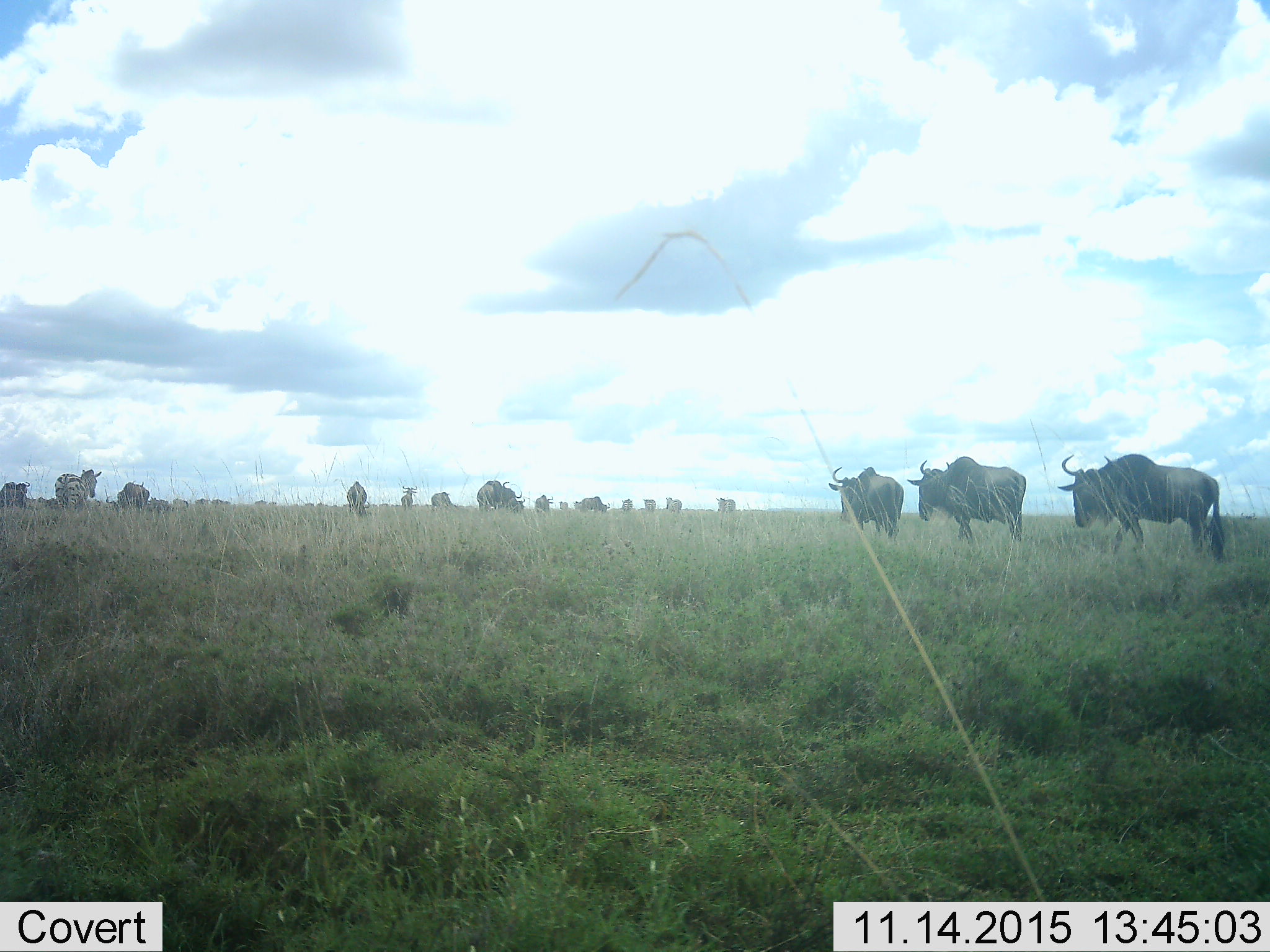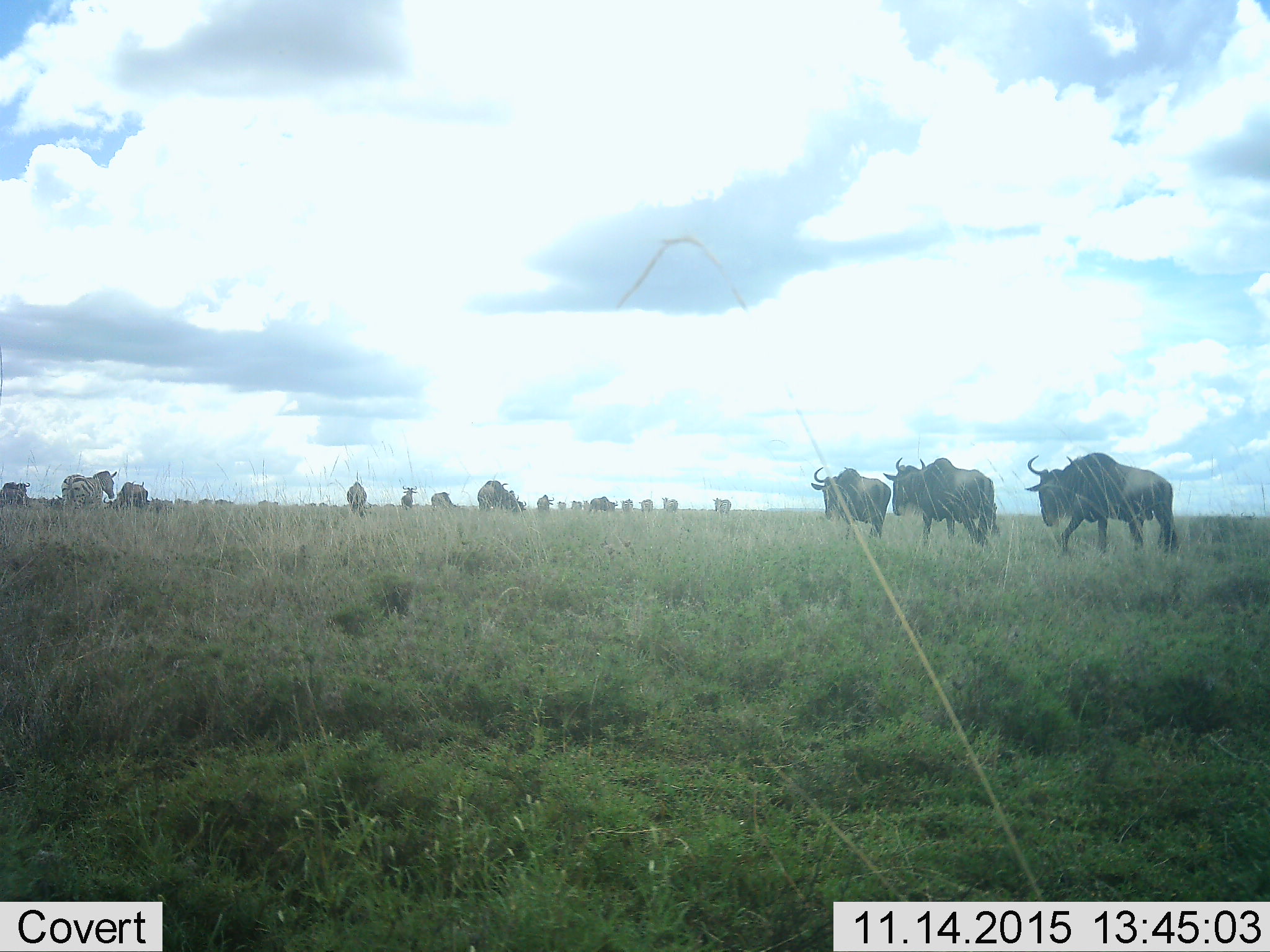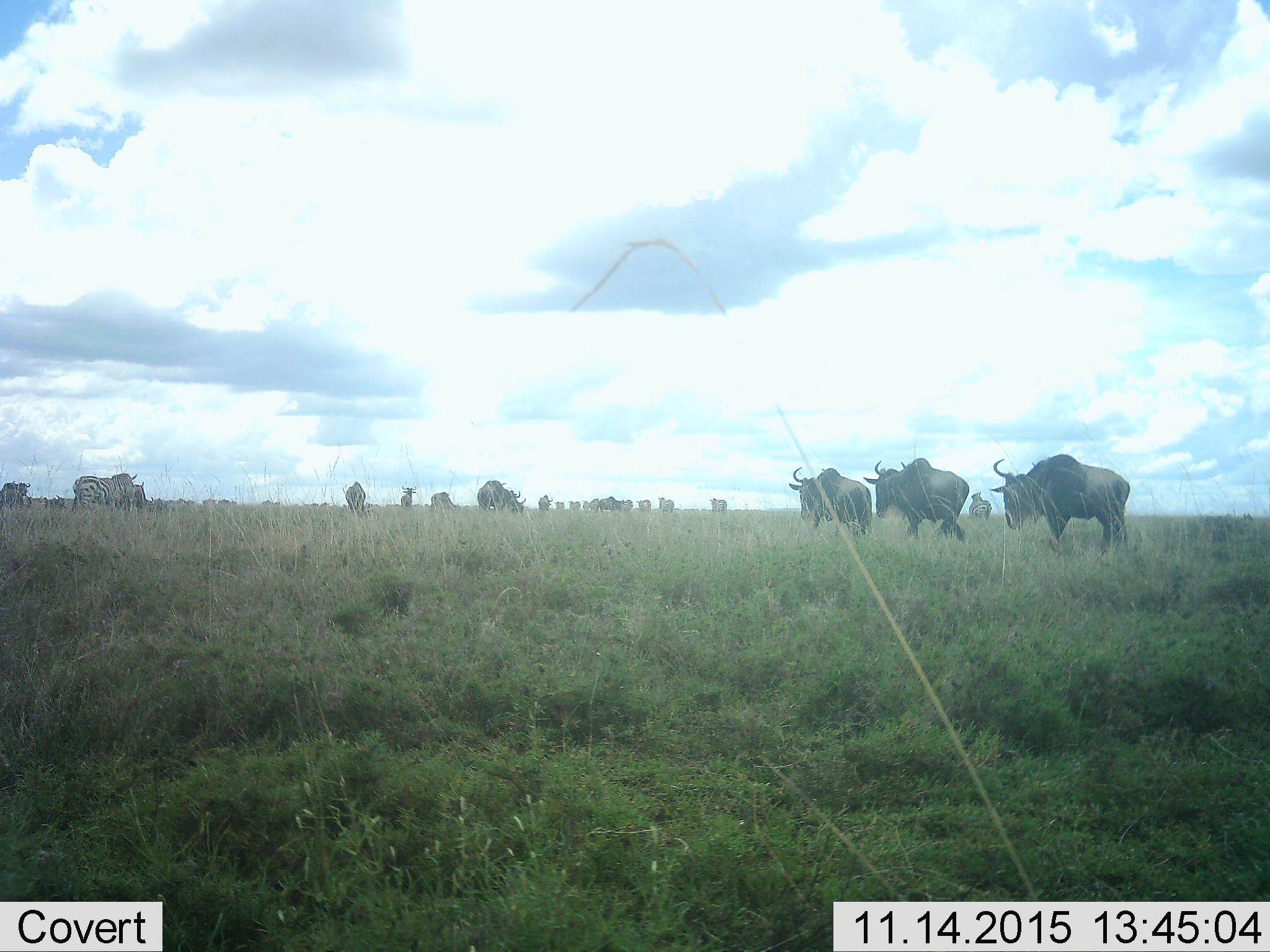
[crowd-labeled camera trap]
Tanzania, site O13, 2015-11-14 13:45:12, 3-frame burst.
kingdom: Animalia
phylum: Chordata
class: Mammalia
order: Artiodactyla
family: Bovidae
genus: Connochaetes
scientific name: Connochaetes taurinus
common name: blue wildebeest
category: wildebeest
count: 11-50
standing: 22%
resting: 0%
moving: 89%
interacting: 11%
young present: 0%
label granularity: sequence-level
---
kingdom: Animalia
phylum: Chordata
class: Mammalia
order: Perissodactyla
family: Equidae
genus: Equus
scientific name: Equus quagga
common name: plains zebra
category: zebra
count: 5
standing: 20%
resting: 0%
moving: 80%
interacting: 0%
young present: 0%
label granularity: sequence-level